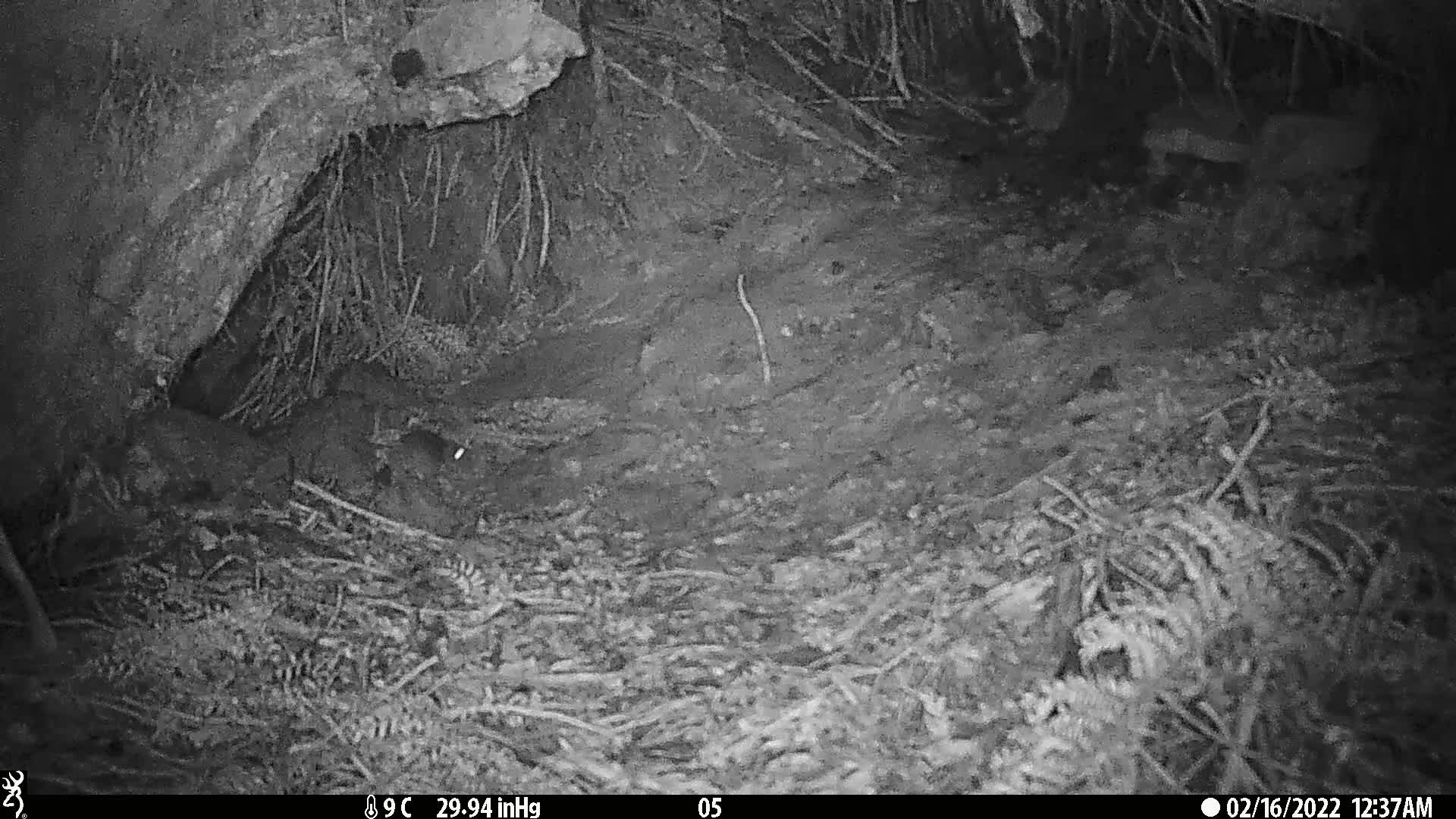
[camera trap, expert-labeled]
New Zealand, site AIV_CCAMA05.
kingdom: Animalia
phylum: Chordata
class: Mammalia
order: Rodentia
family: Muridae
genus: Mus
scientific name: Mus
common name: mouse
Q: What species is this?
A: Mouse (Mus).